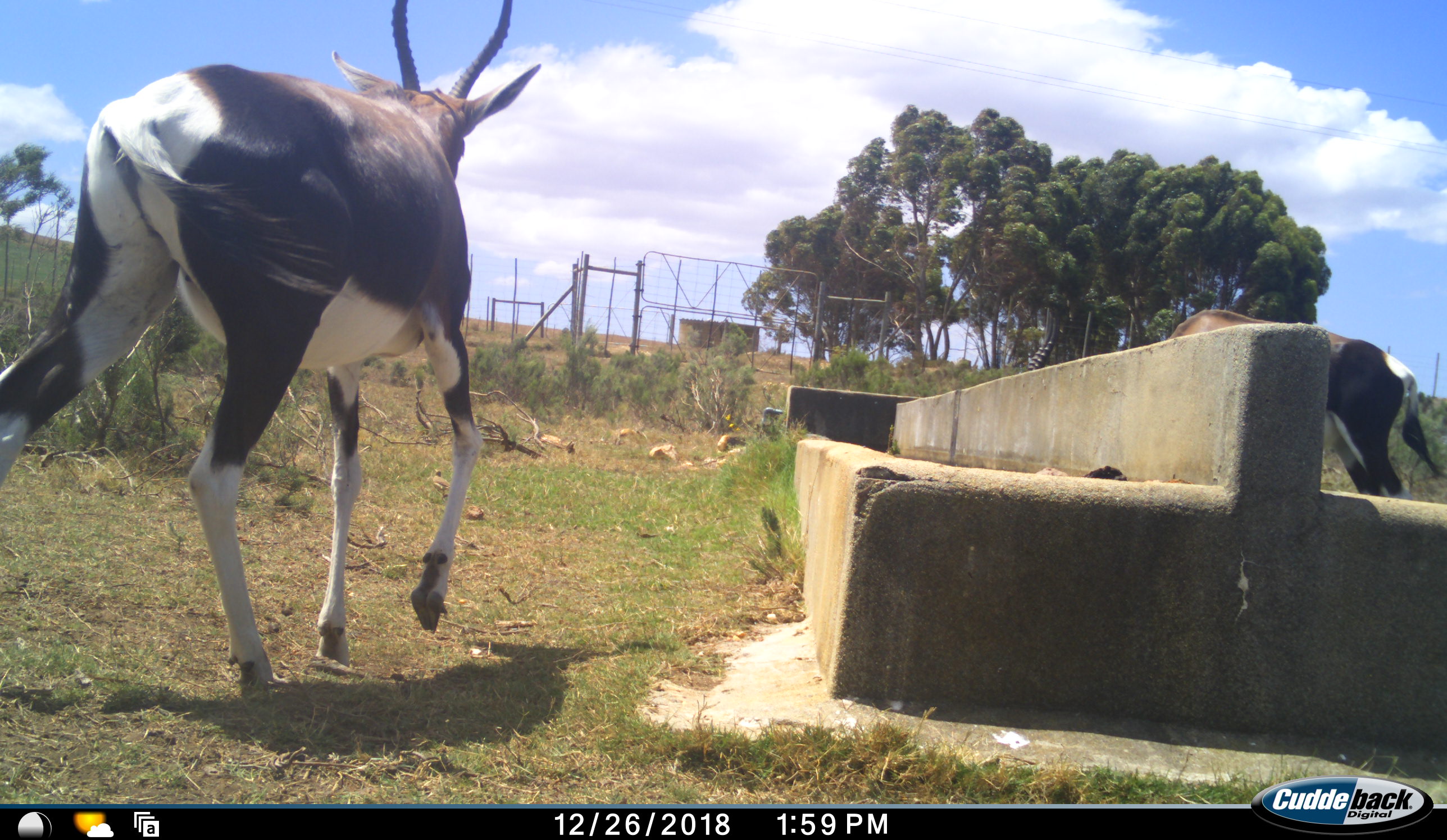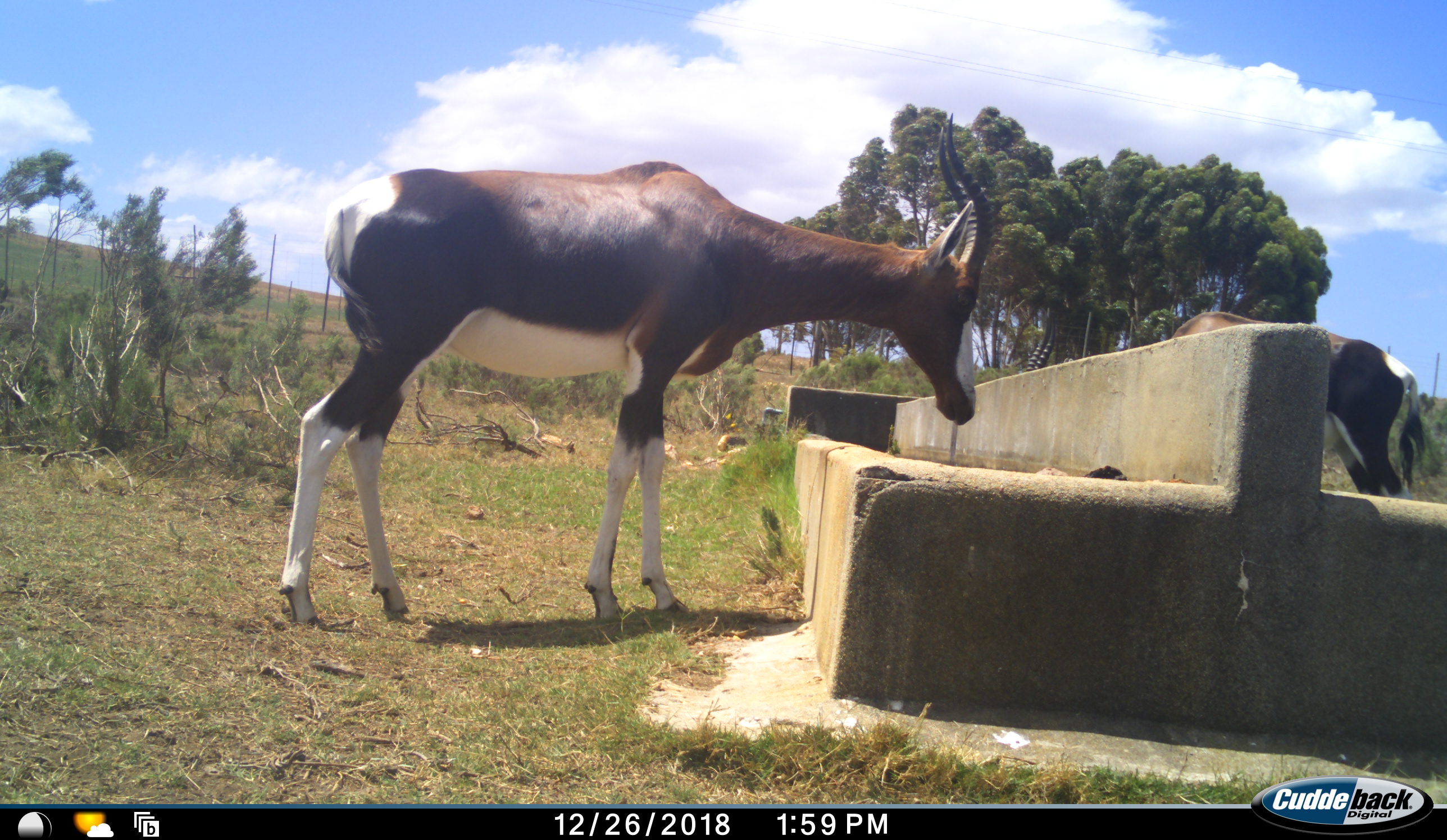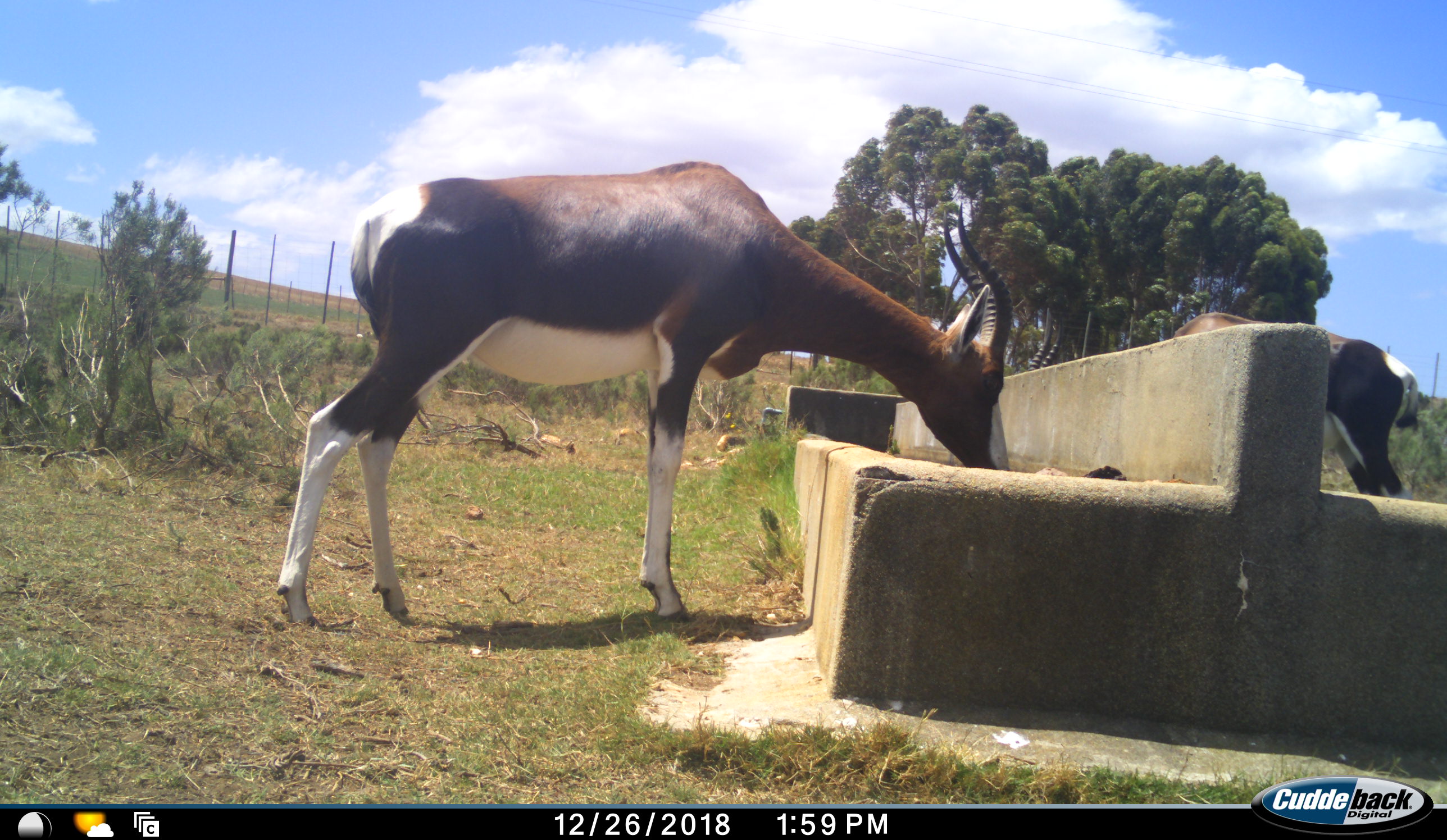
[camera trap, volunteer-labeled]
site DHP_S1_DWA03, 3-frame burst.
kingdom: Animalia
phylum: Chordata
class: Mammalia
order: Artiodactyla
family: Bovidae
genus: Damaliscus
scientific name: Damaliscus pygargus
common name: bontebok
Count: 2.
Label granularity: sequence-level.